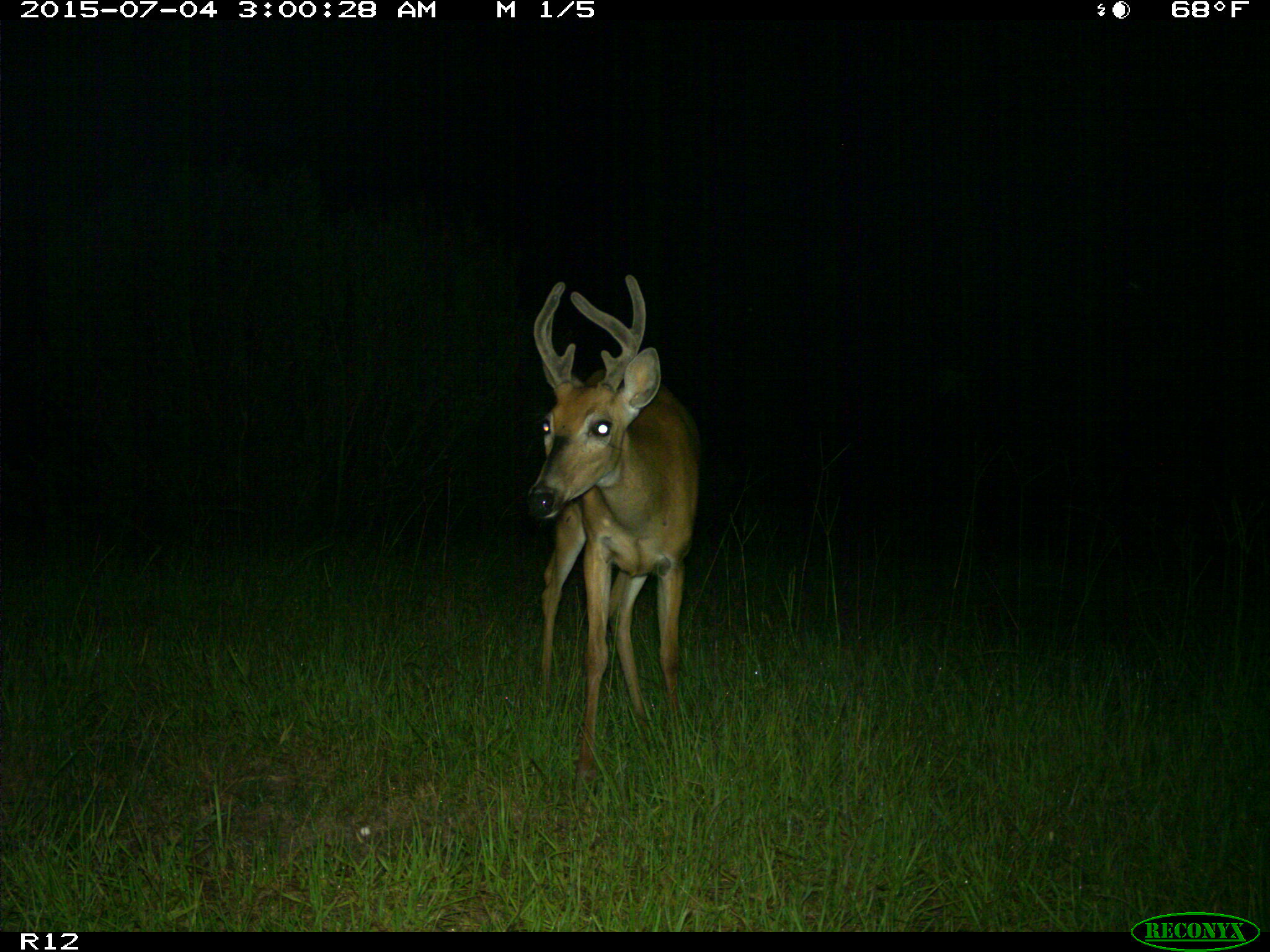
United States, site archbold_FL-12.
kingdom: Animalia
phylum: Chordata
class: Mammalia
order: Artiodactyla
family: Cervidae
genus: Odocoileus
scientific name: Odocoileus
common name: deer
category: unidentified deer